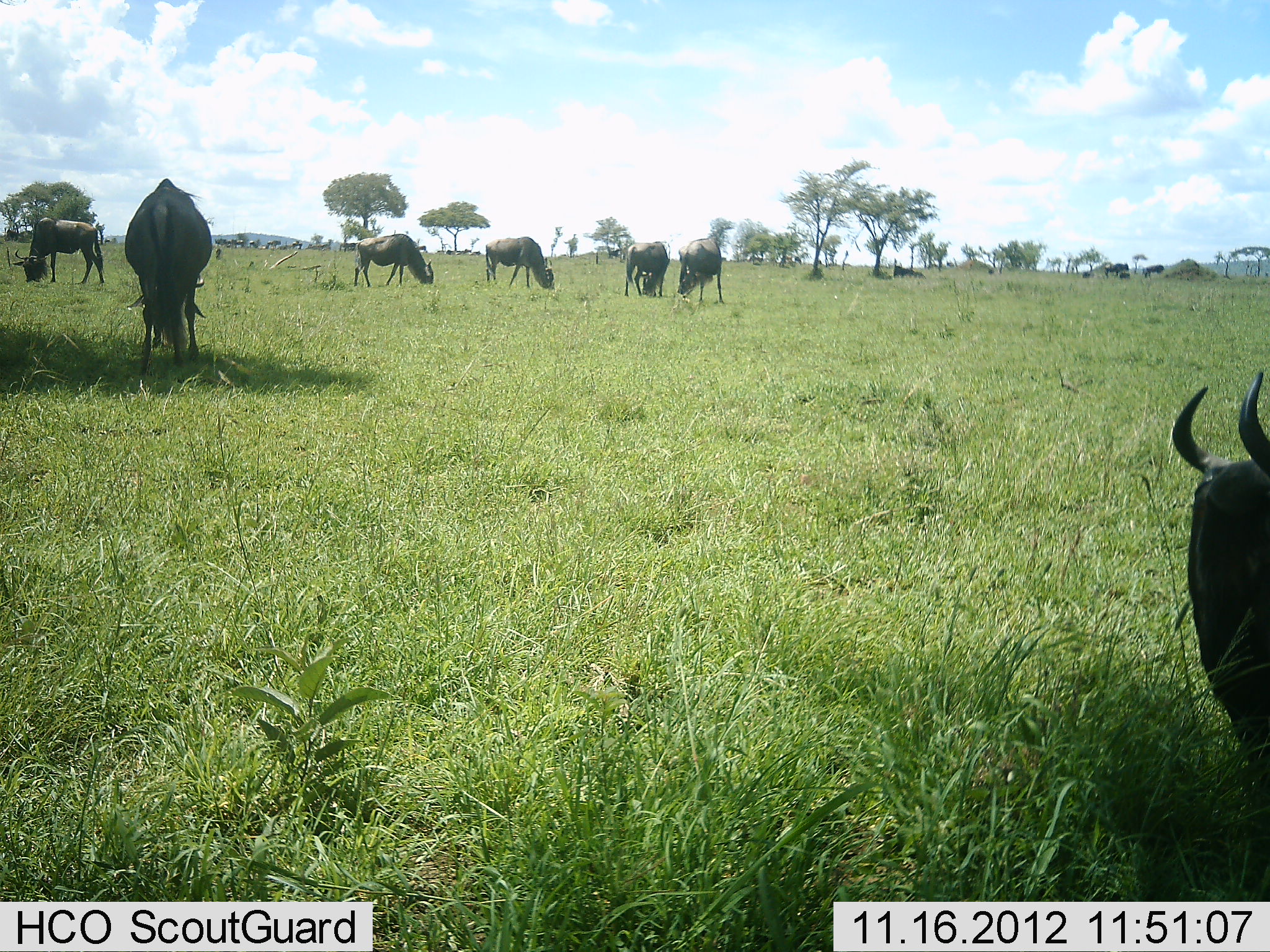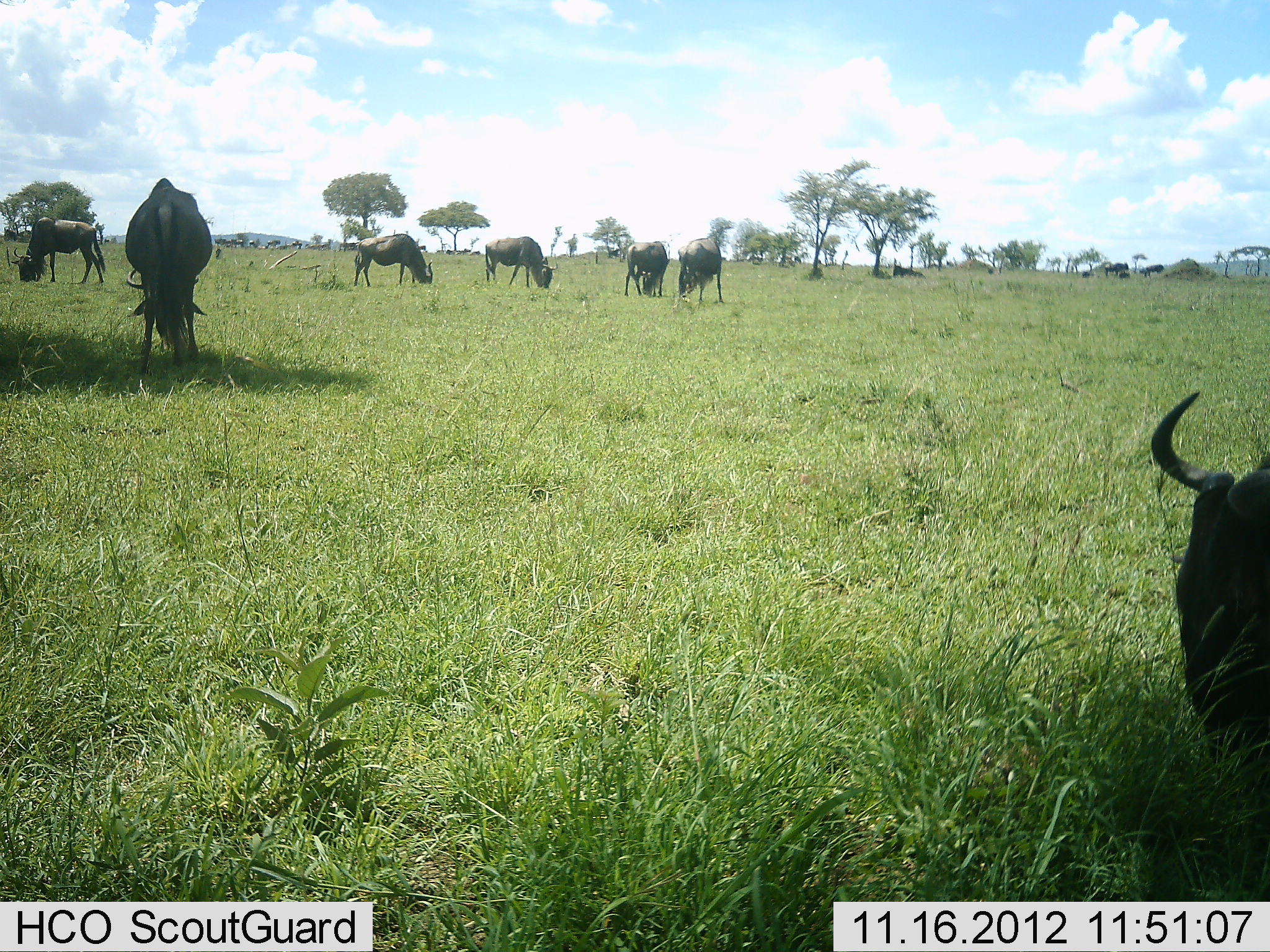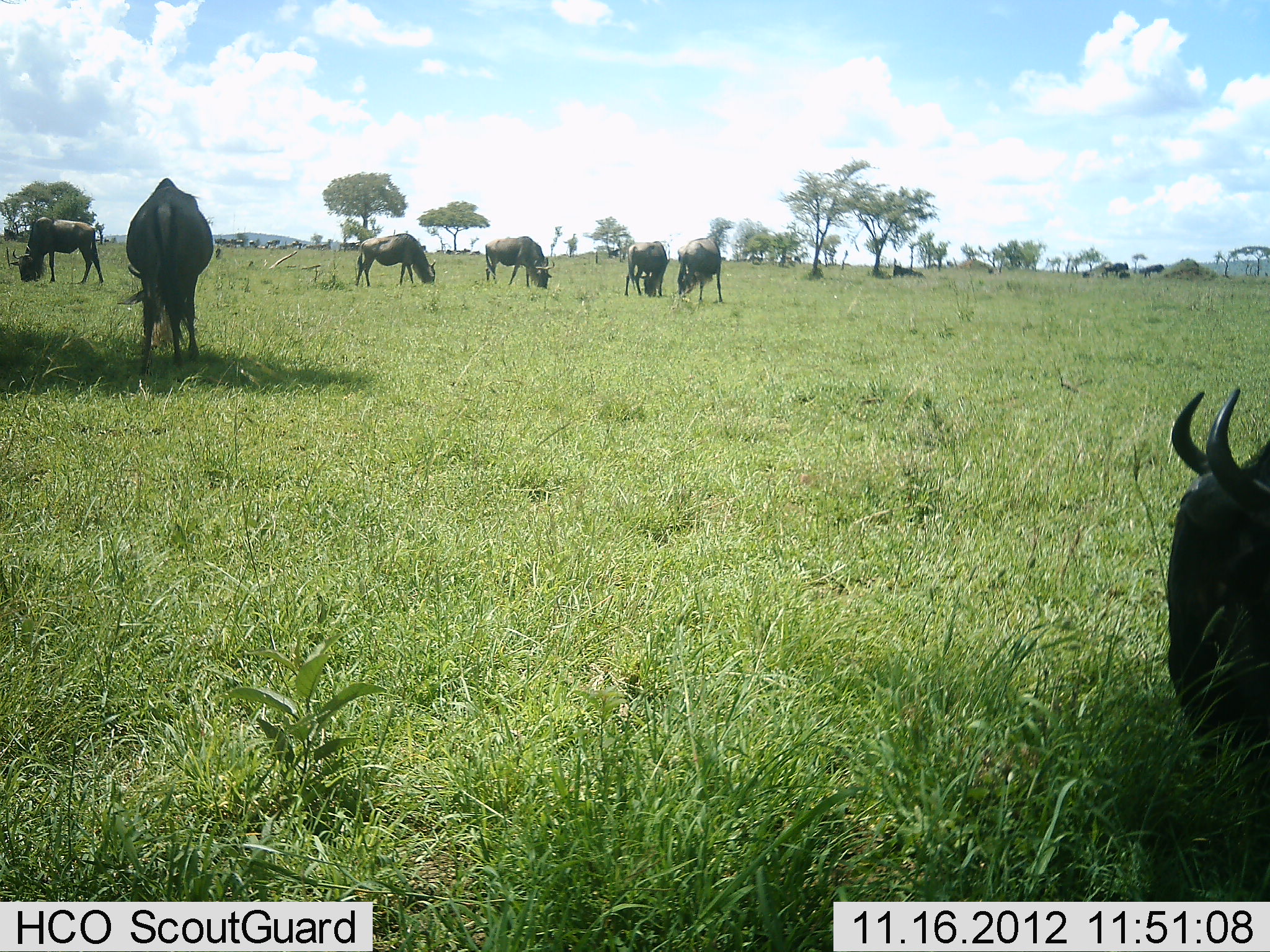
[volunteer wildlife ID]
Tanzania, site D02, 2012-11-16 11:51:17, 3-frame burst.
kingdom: Animalia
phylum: Chordata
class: Mammalia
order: Artiodactyla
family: Bovidae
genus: Connochaetes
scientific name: Connochaetes taurinus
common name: blue wildebeest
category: wildebeest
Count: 7.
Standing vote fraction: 50%.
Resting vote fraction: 20%.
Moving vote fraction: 10%.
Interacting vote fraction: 0%.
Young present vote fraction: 10%.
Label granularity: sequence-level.